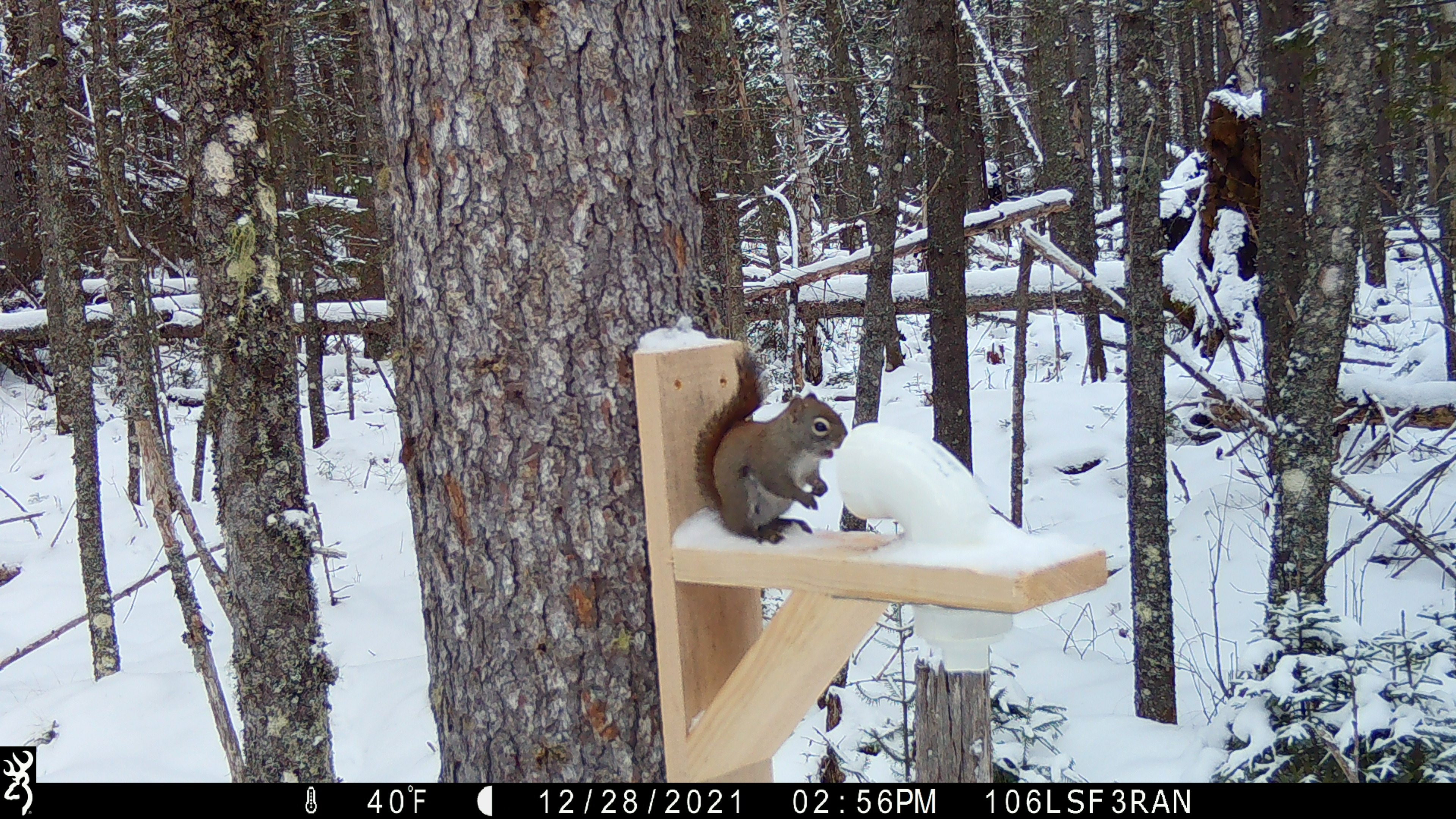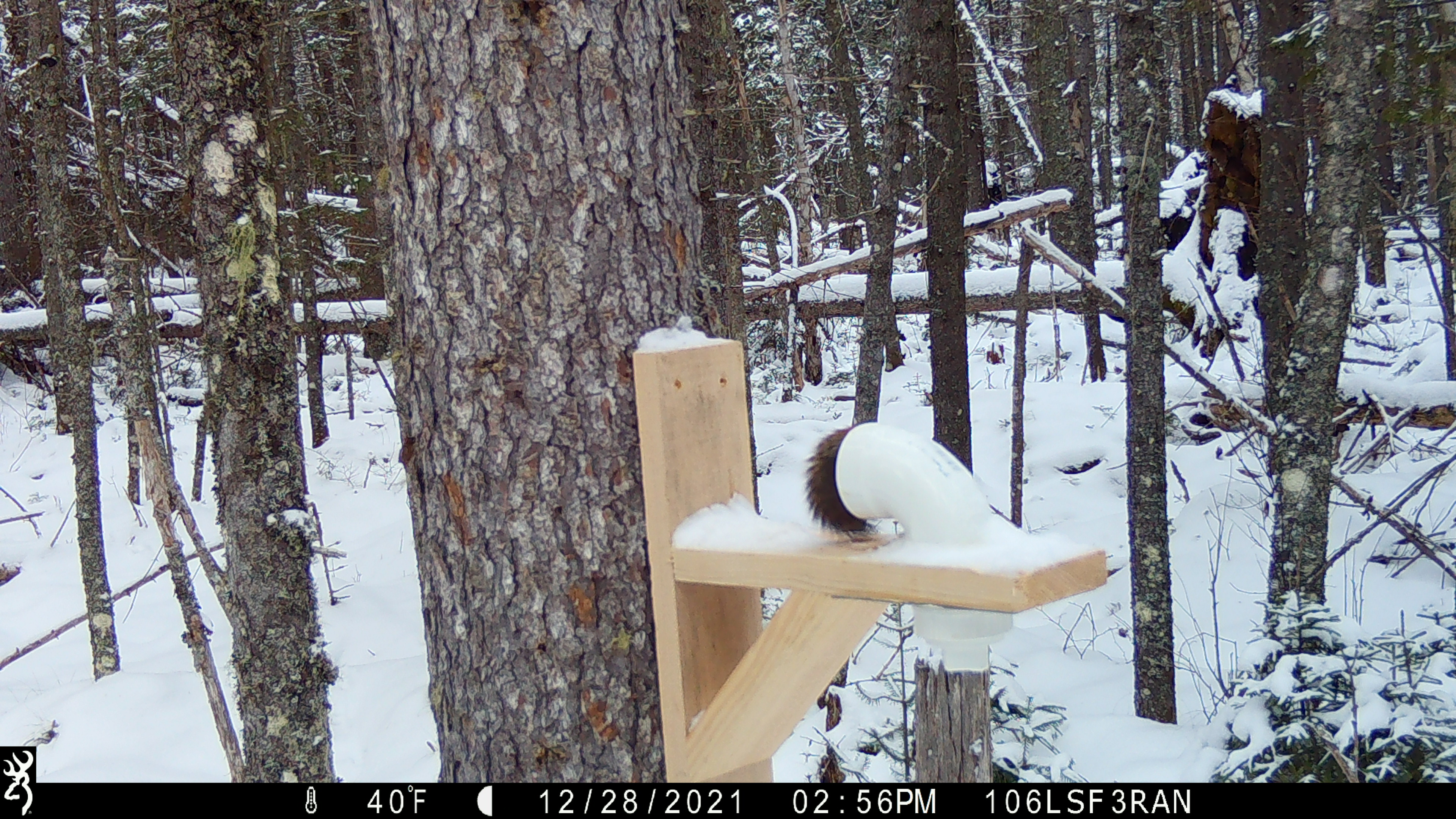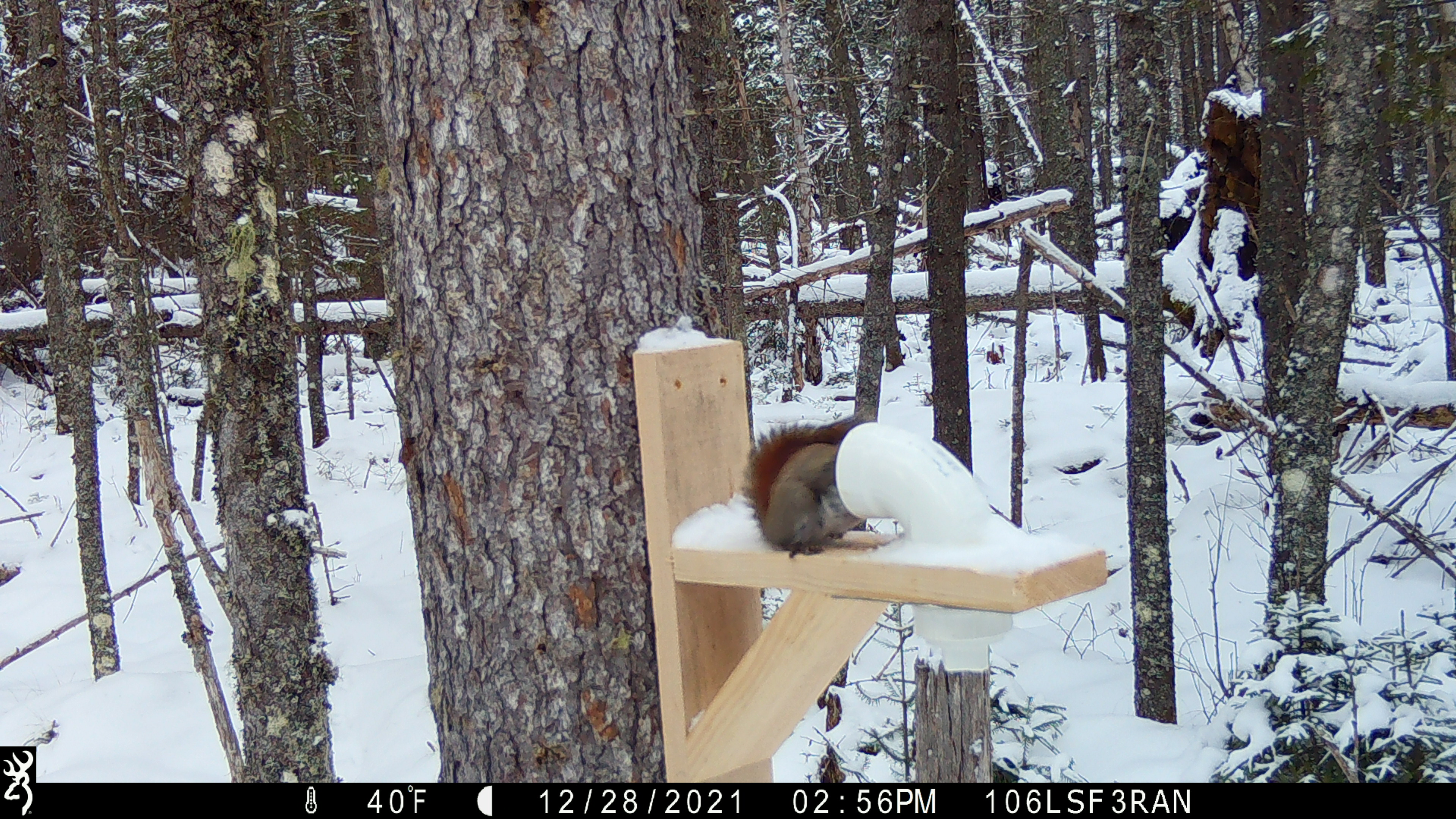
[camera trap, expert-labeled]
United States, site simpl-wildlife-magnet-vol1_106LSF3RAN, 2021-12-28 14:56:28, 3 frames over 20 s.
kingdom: Animalia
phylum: Chordata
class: Mammalia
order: Rodentia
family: Sciuridae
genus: Tamiasciurus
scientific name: Tamiasciurus hudsonicus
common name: red squirrel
Red squirrel (Tamiasciurus hudsonicus).